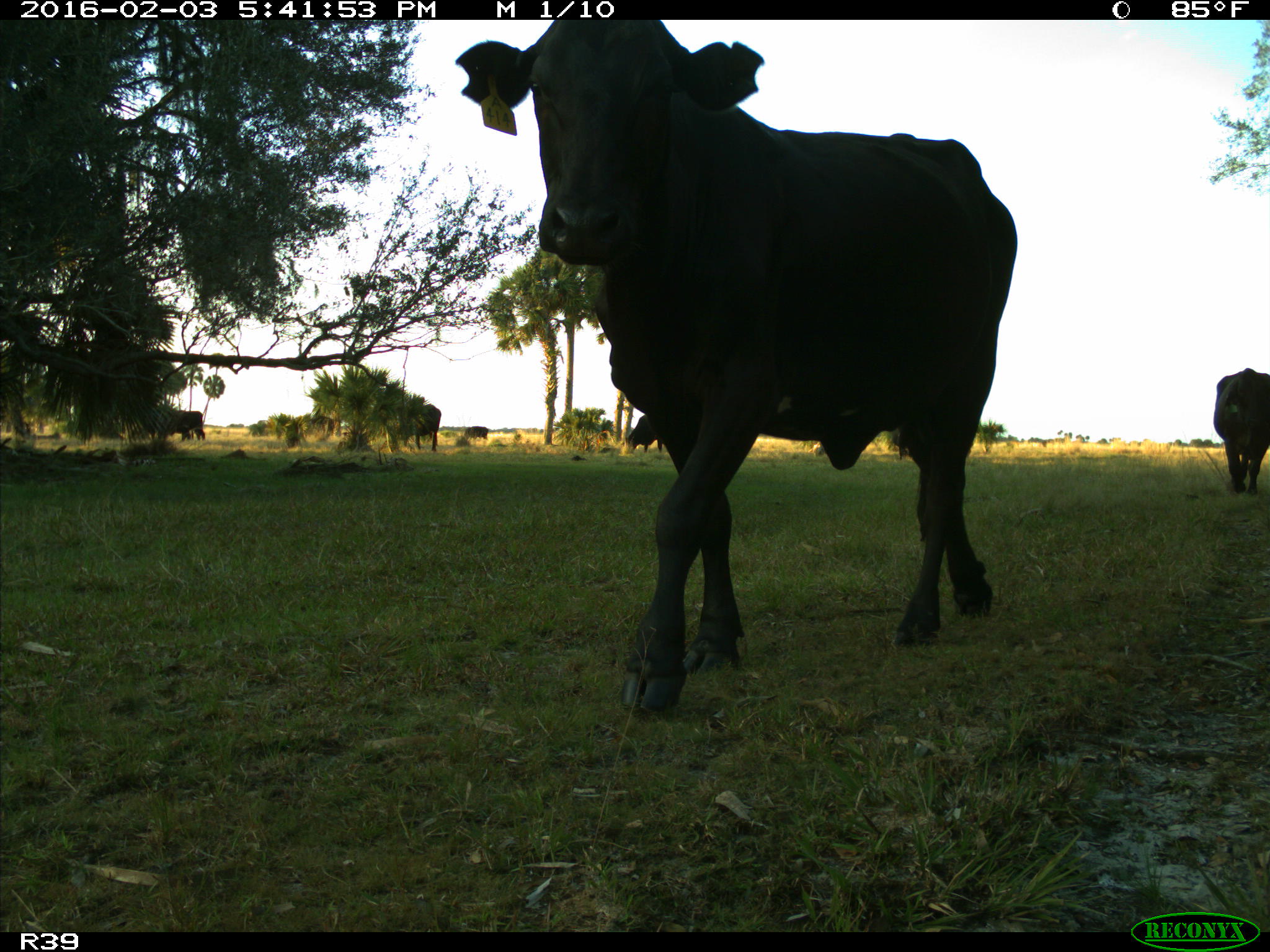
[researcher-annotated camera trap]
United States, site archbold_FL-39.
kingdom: Animalia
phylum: Chordata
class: Mammalia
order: Artiodactyla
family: Bovidae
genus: Bos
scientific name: Bos taurus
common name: domestic cow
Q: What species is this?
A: Bos taurus (domestic cow).